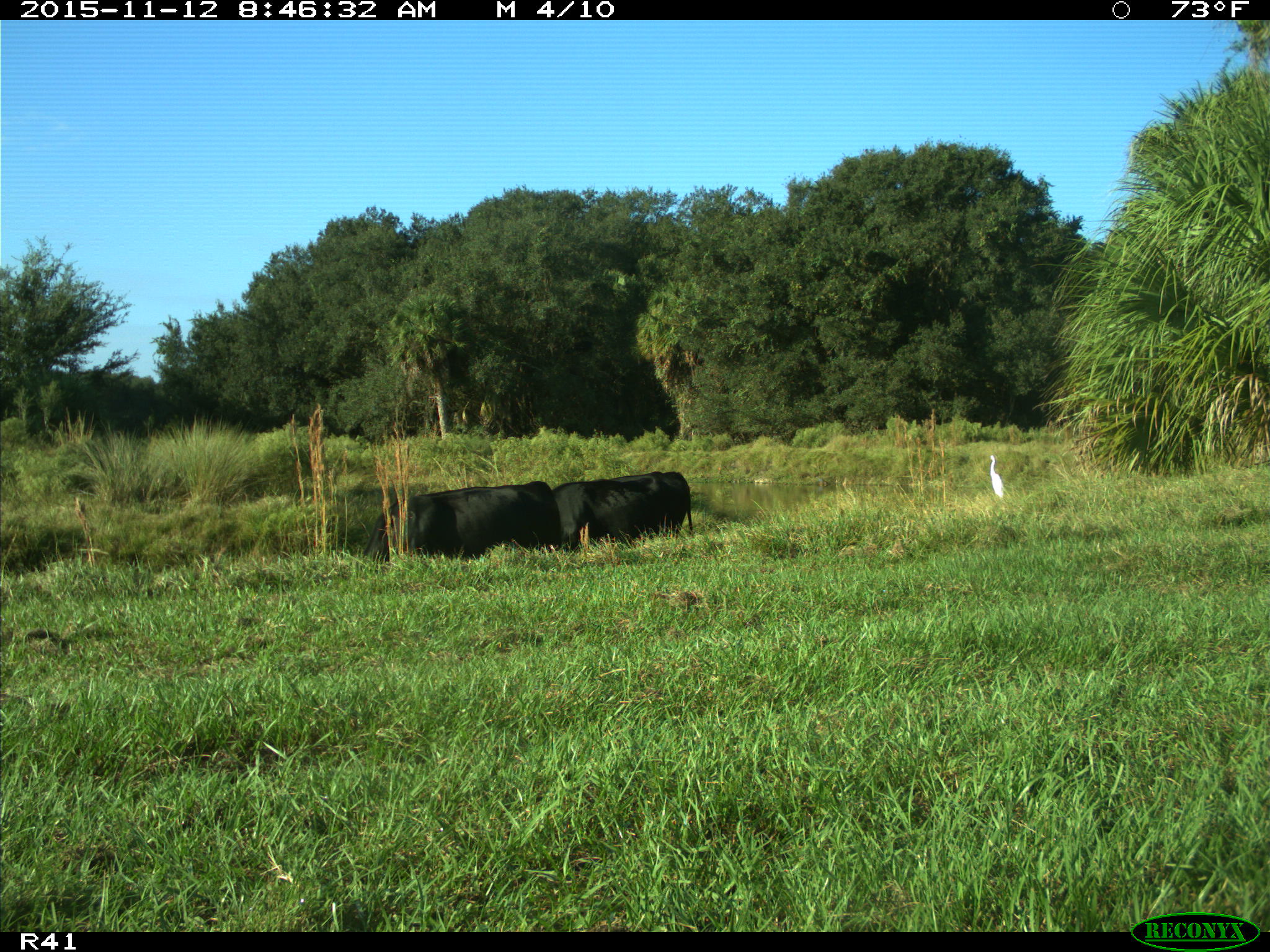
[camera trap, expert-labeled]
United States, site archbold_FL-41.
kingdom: Animalia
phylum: Chordata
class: Mammalia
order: Artiodactyla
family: Bovidae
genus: Bos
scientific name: Bos taurus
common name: domestic cow